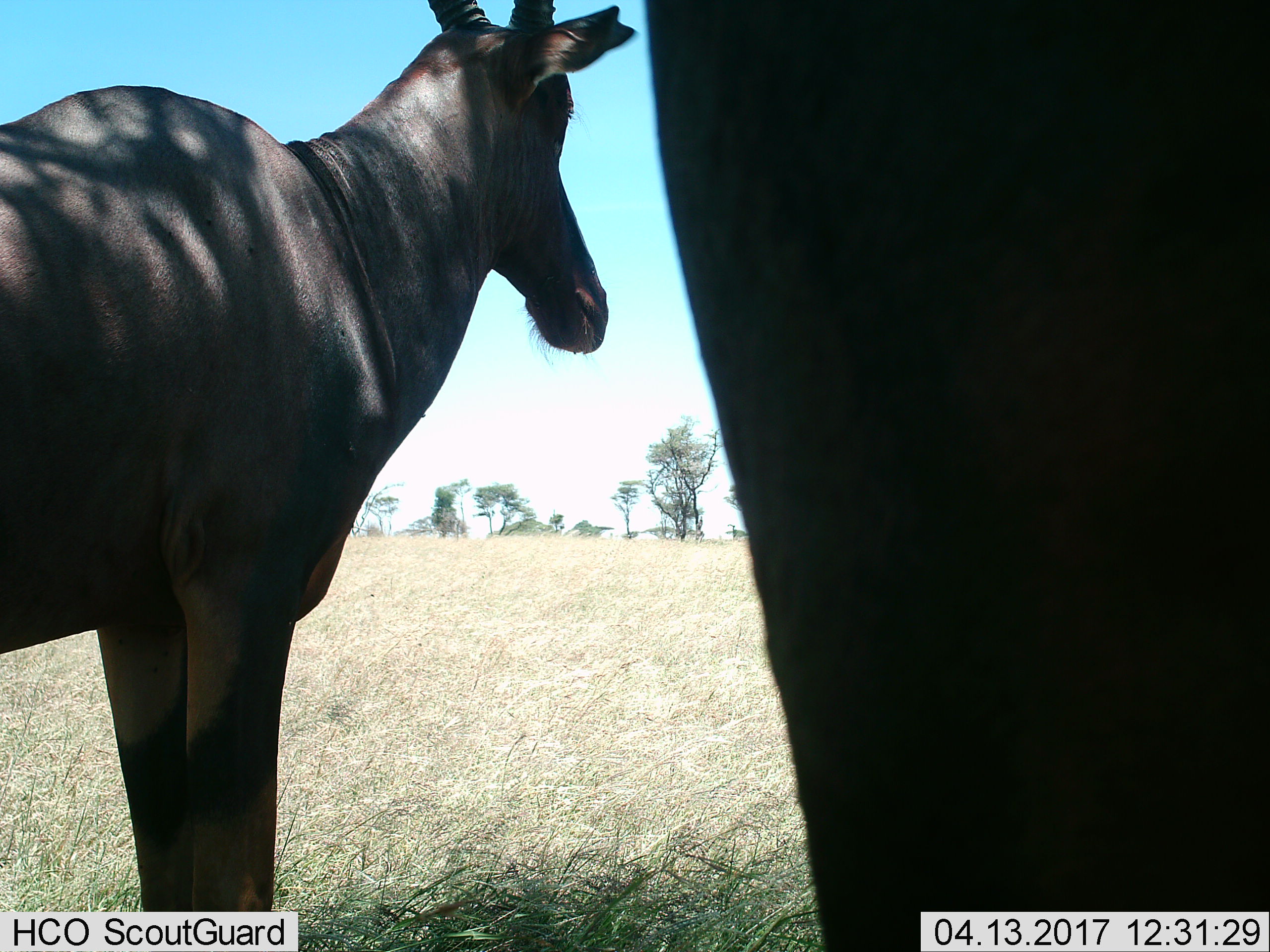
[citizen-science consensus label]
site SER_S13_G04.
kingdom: Animalia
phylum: Chordata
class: Mammalia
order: Artiodactyla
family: Bovidae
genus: Damaliscus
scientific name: Damaliscus lunatus jimela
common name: topi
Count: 2.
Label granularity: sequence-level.